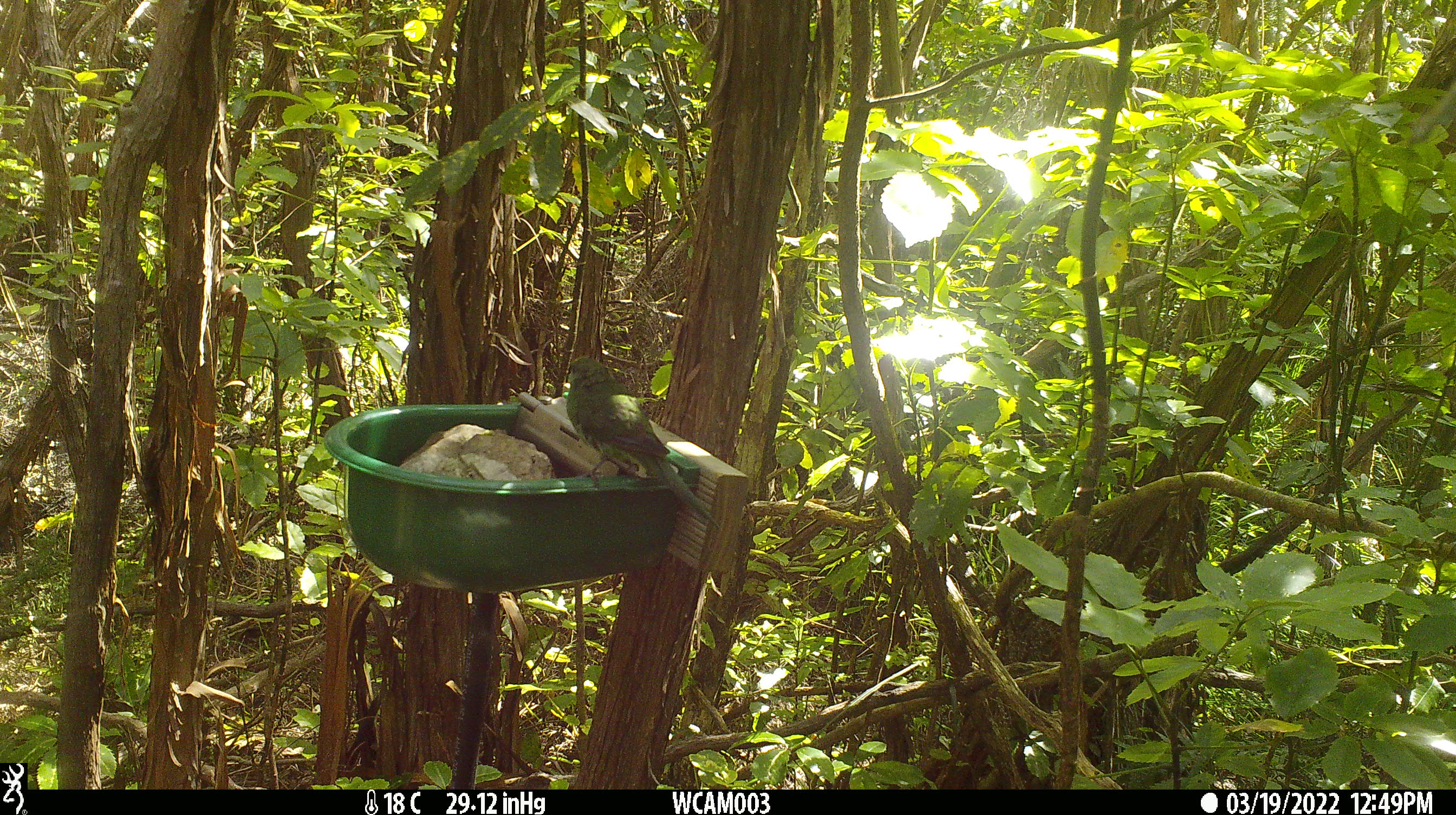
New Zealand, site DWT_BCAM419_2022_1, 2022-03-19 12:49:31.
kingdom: Animalia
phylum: Chordata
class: Aves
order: Psittaciformes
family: Psittaculidae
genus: Cyanoramphus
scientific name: Cyanoramphus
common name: parakeet